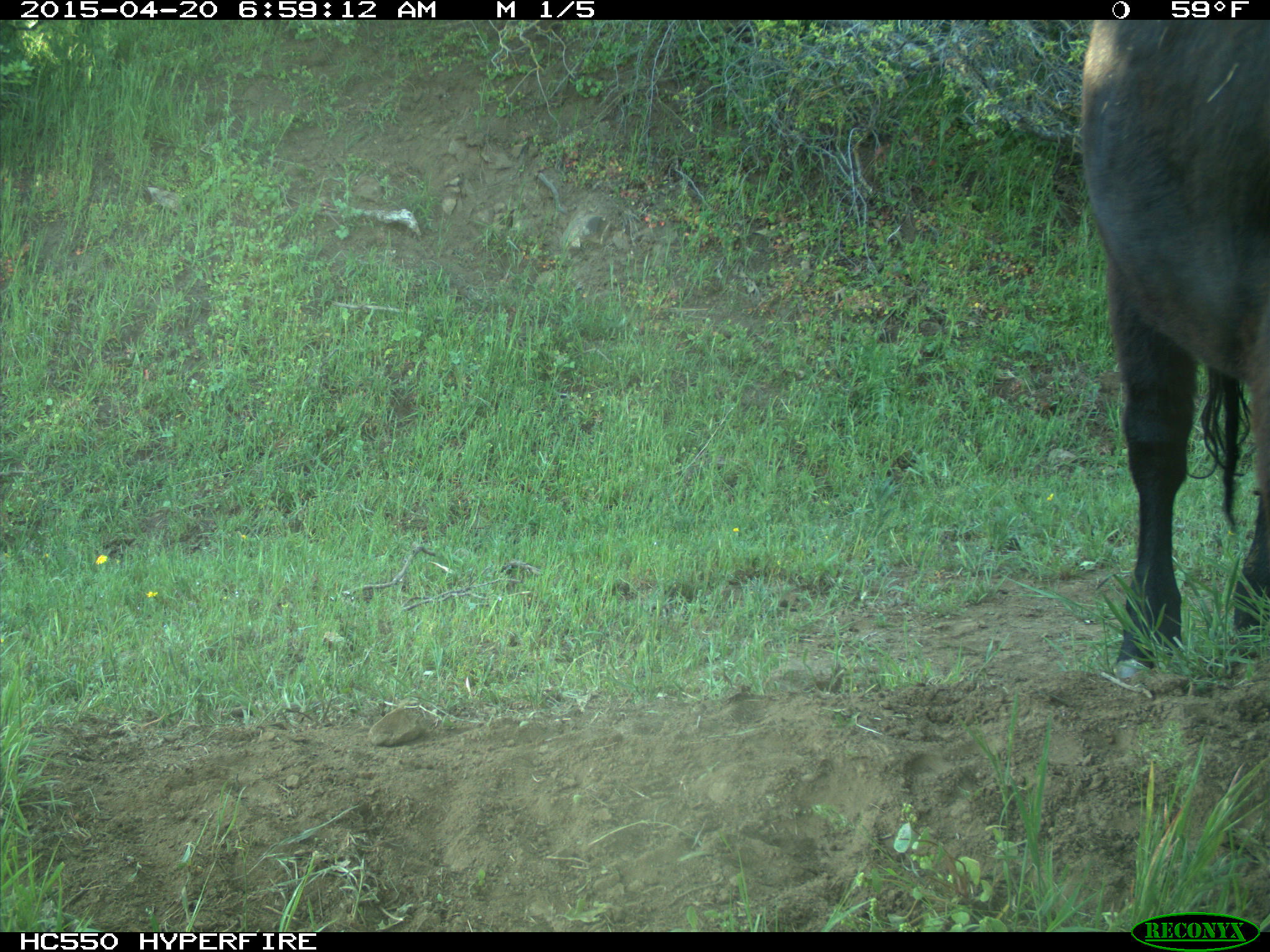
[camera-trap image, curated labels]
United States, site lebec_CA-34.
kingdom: Animalia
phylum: Chordata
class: Mammalia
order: Artiodactyla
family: Bovidae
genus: Bos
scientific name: Bos taurus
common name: domestic cow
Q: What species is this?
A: Bos taurus (domestic cow).